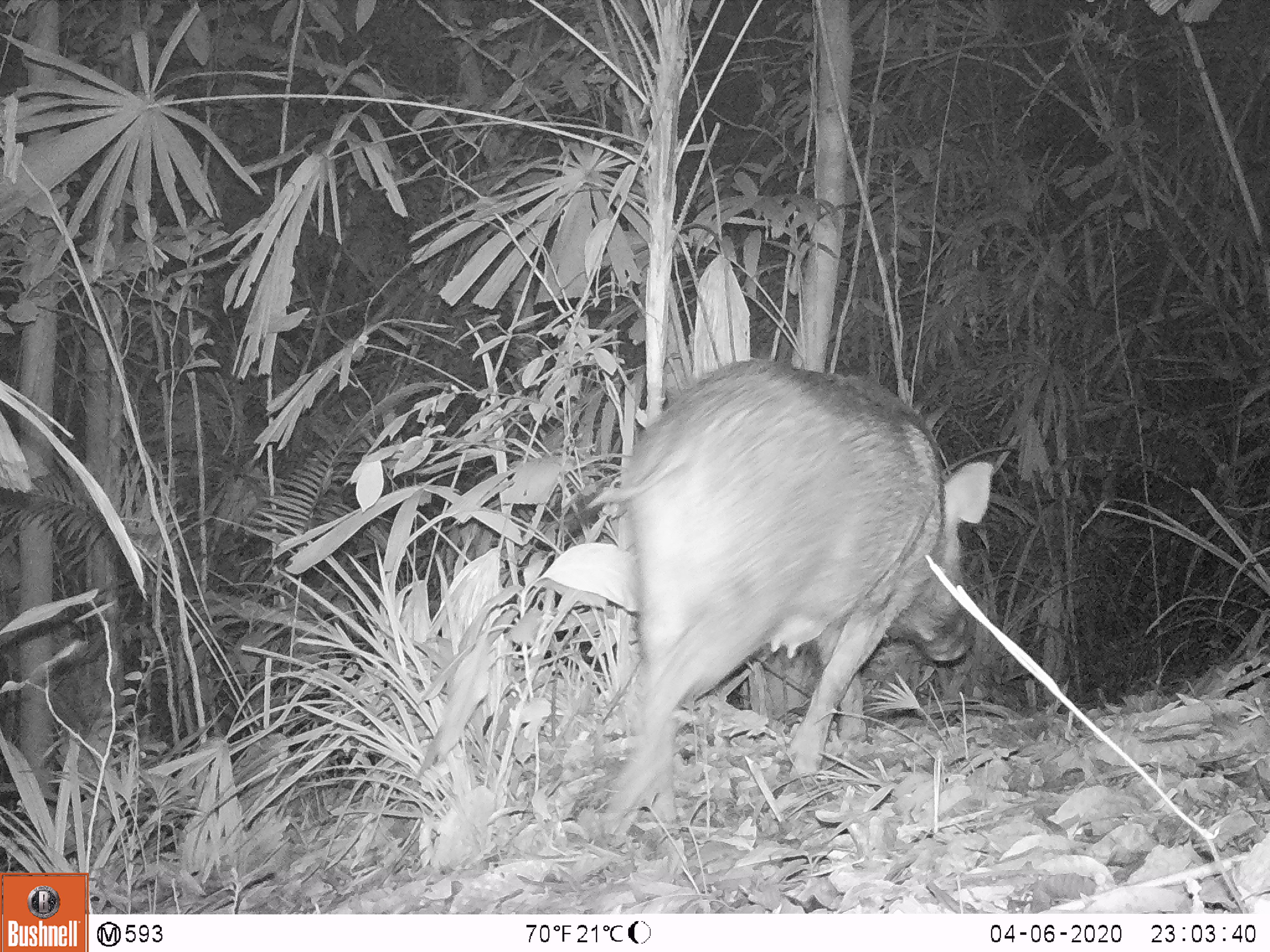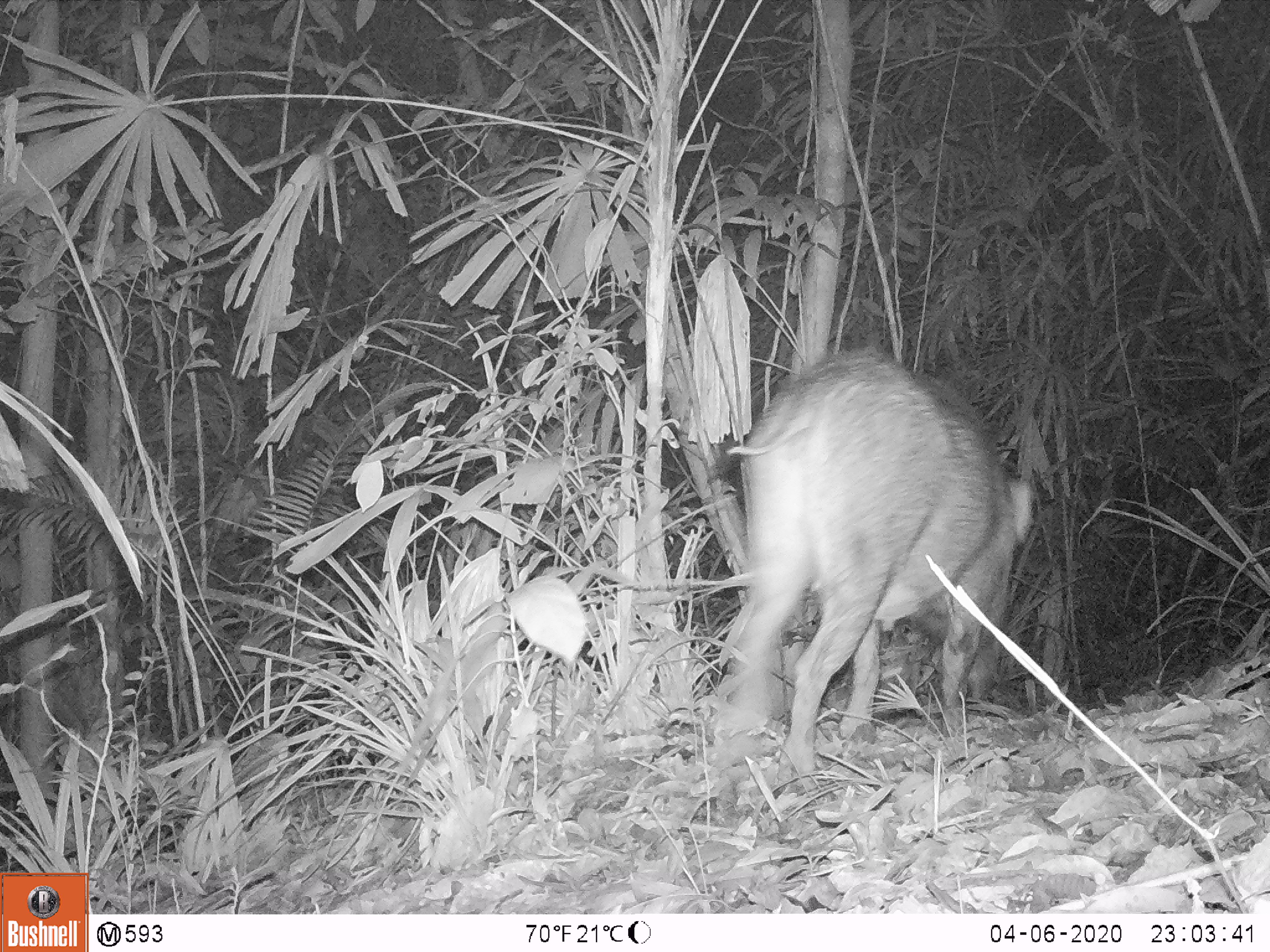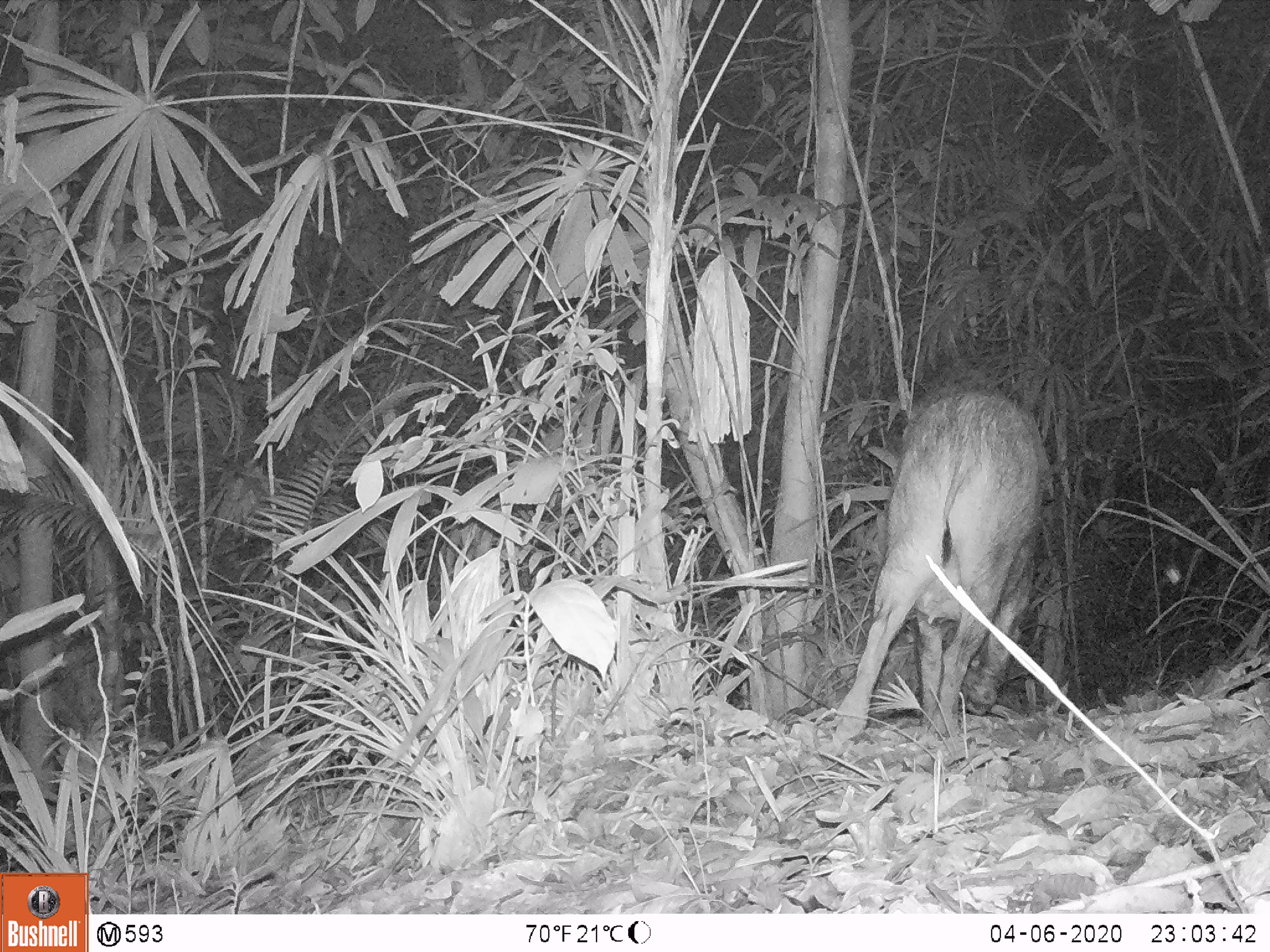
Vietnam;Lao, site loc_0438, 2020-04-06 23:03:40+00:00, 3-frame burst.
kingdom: Animalia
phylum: Chordata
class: Mammalia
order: Artiodactyla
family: Suidae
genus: Sus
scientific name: Sus scrofa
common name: eurasian wild pig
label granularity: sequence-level